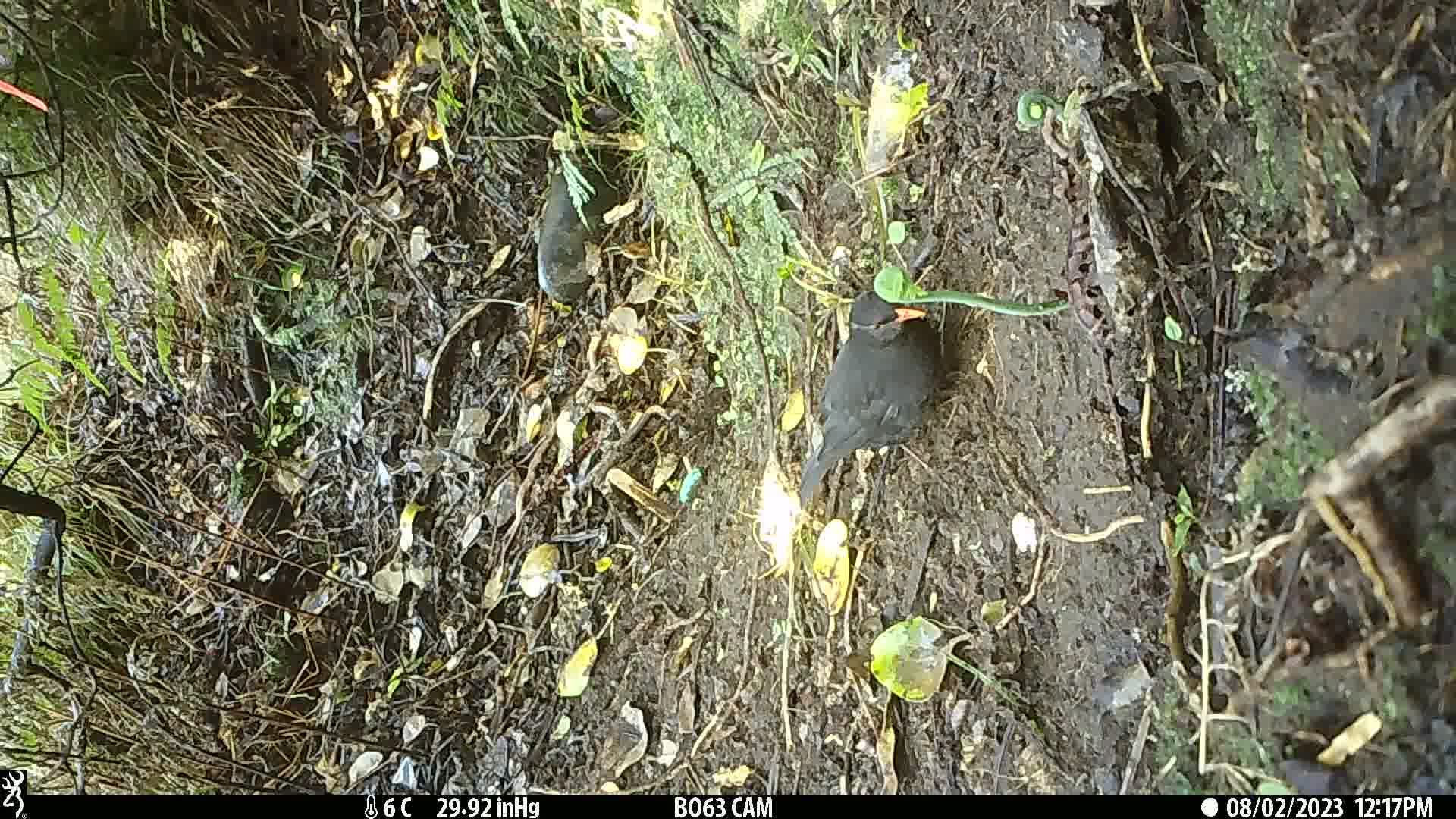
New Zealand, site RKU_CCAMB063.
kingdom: Animalia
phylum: Chordata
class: Aves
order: Passeriformes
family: Turdidae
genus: Turdus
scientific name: Turdus merula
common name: eurasian blackbird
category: blackbird